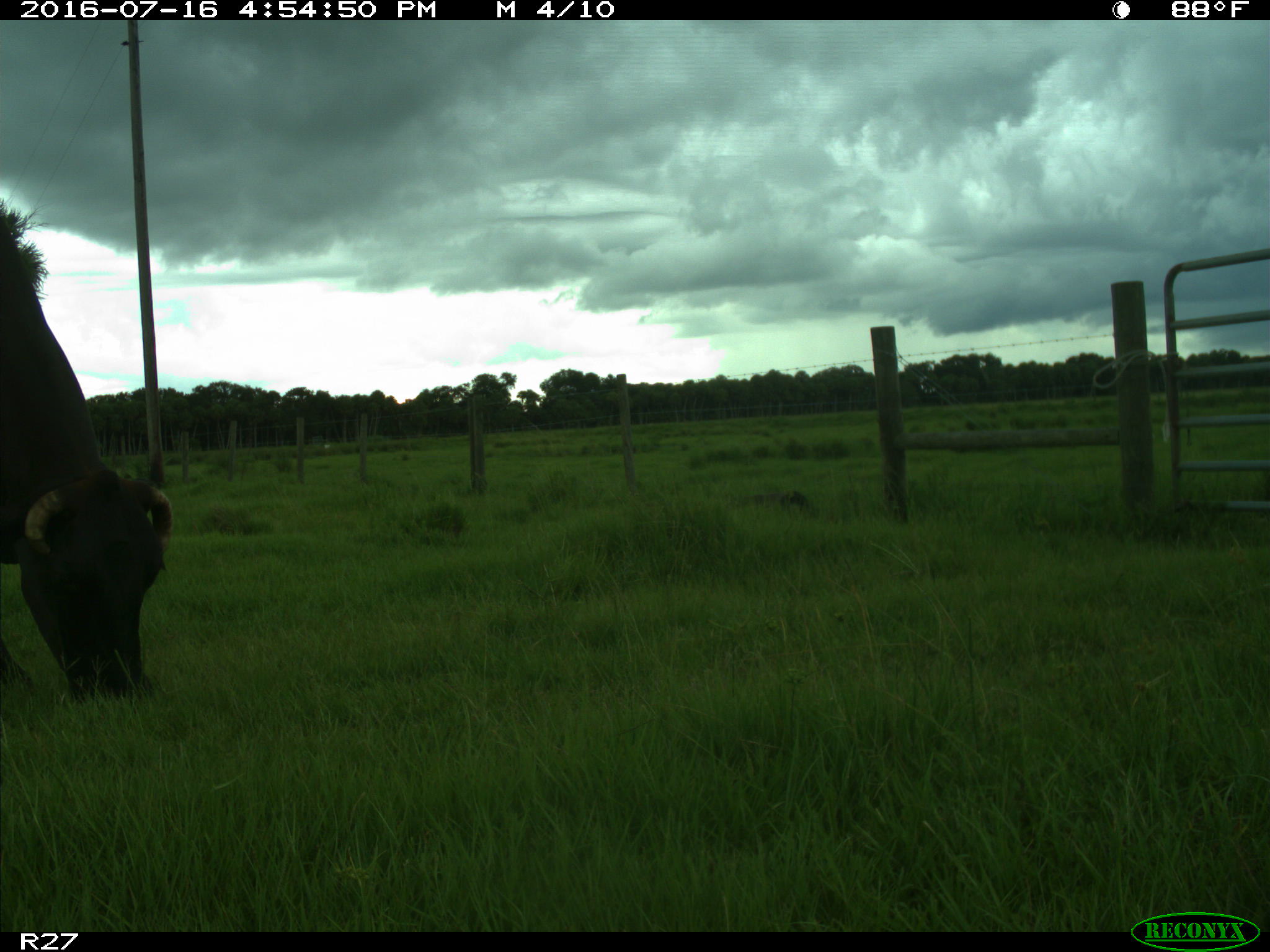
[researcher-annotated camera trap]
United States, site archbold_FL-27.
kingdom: Animalia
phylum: Chordata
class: Mammalia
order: Artiodactyla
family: Bovidae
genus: Bos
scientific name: Bos taurus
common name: domestic cow